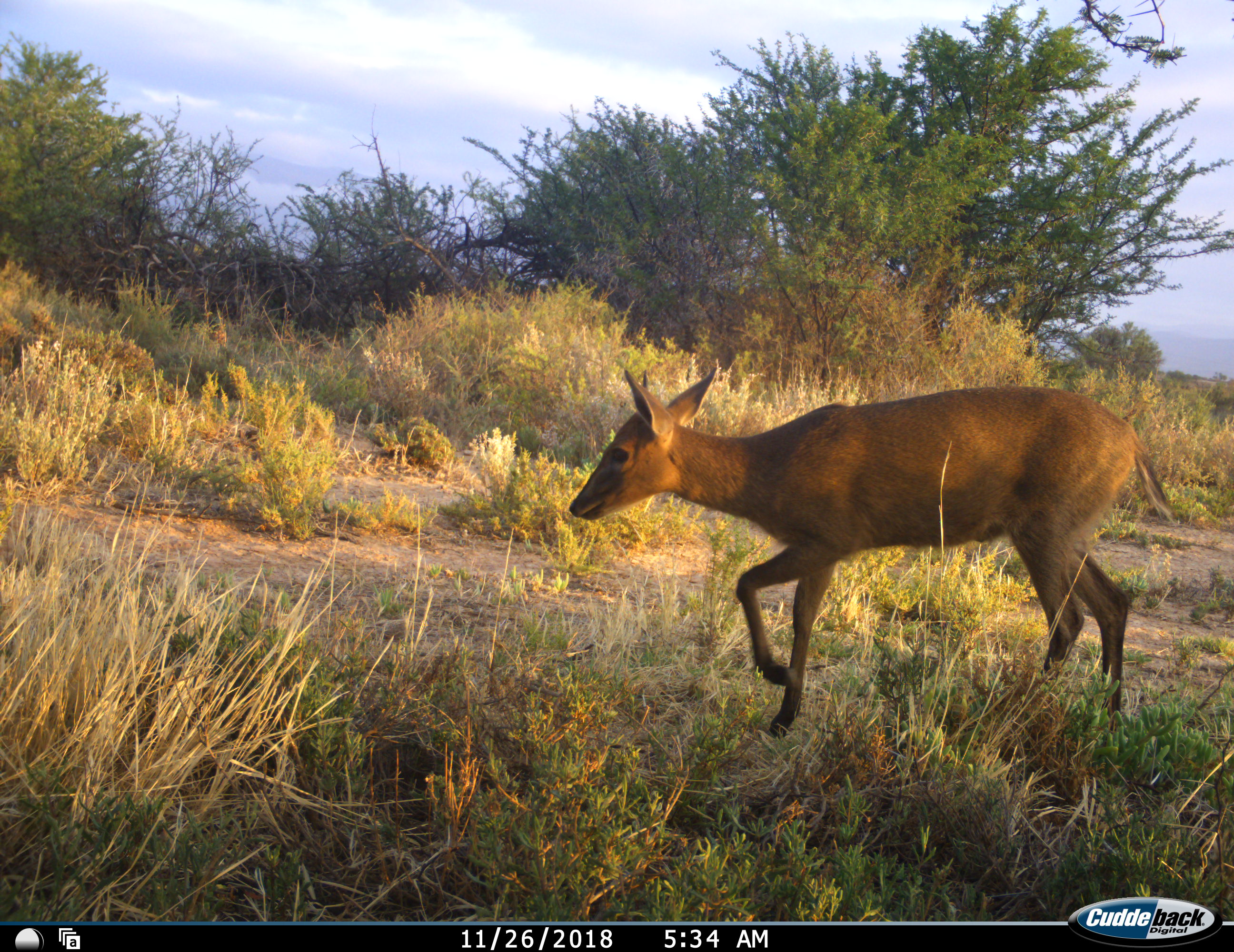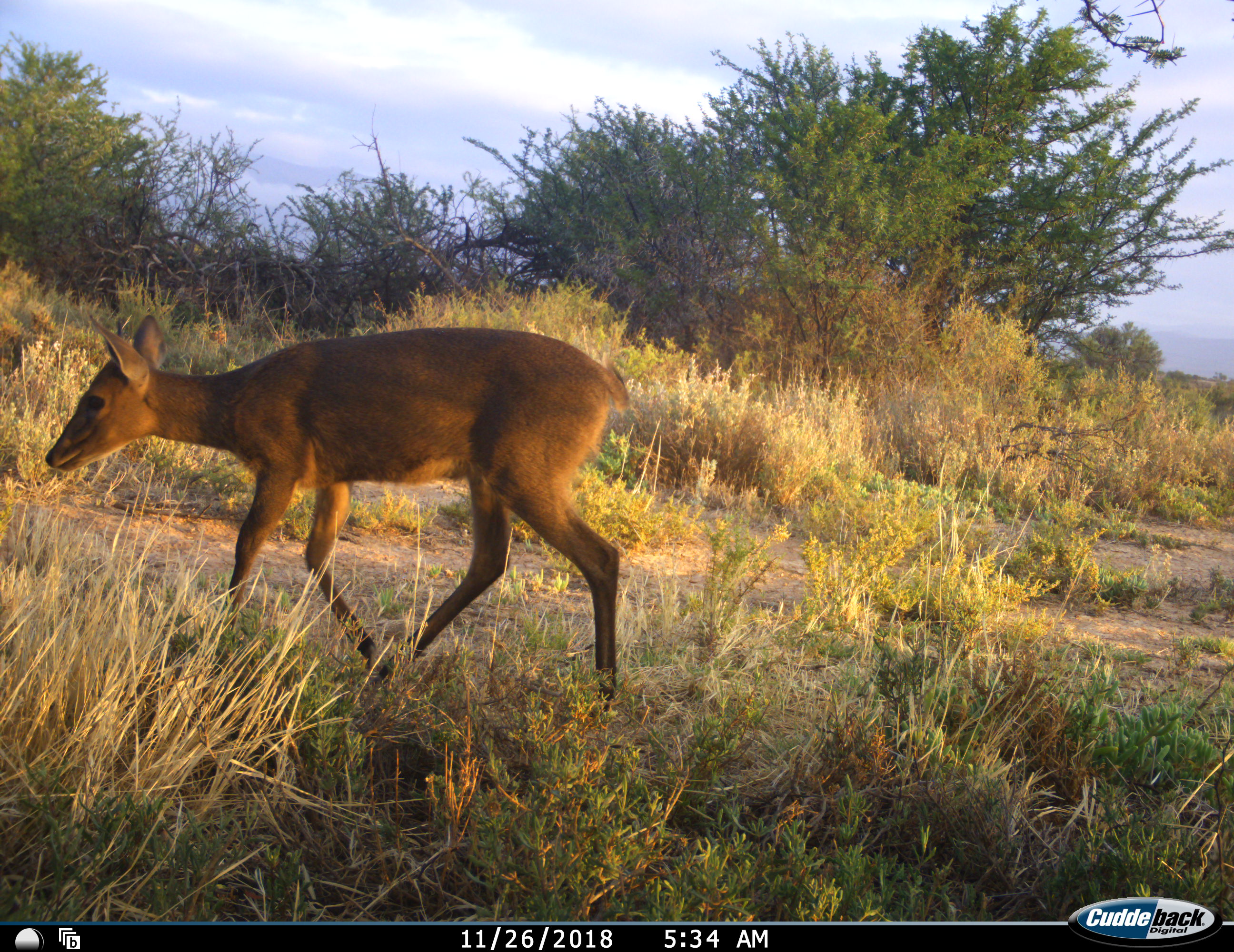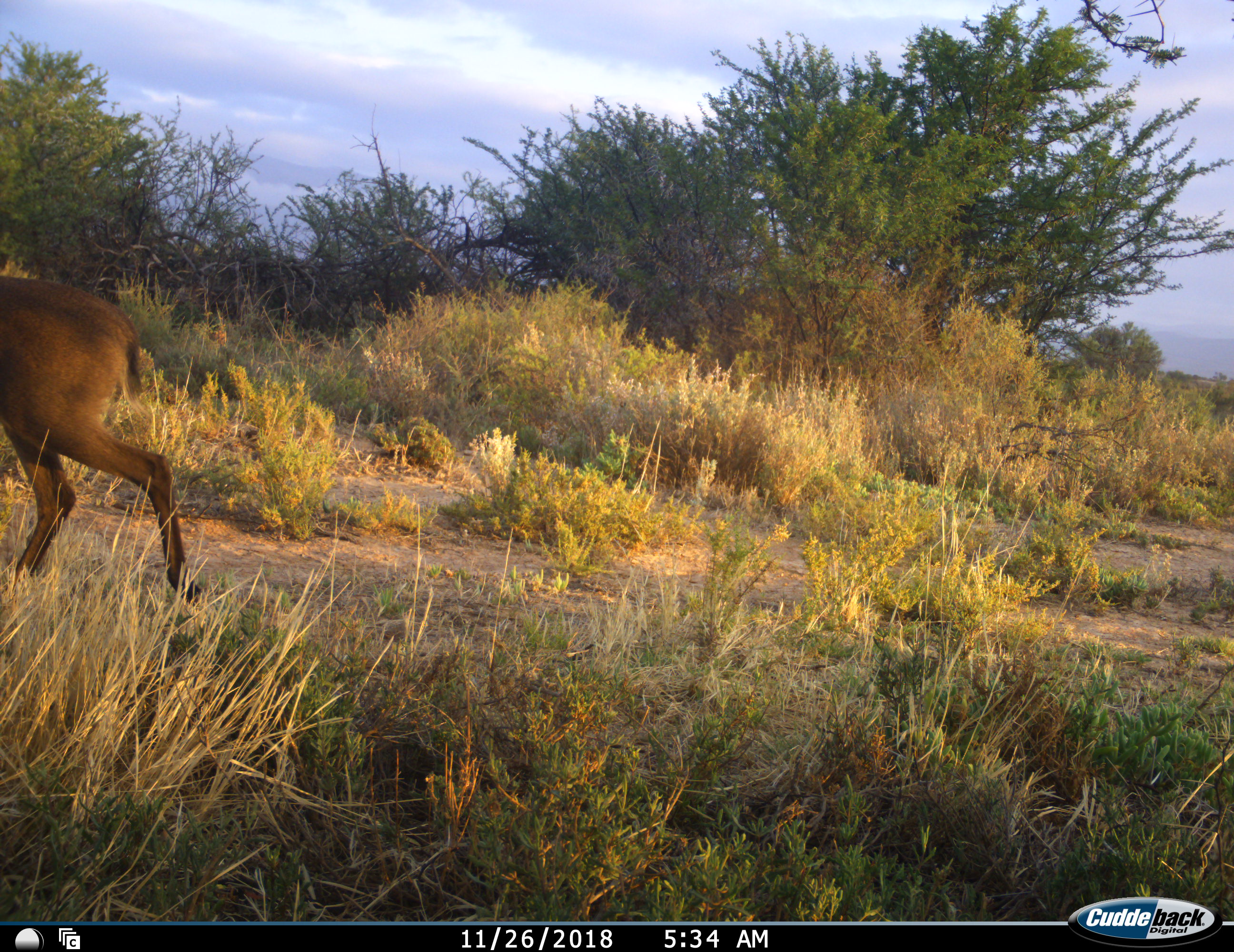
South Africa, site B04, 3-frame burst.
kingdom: Animalia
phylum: Chordata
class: Mammalia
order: Artiodactyla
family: Bovidae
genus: Sylvicapra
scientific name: Sylvicapra grimmia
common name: common grey duiker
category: duikercommongrey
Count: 1.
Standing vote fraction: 0%.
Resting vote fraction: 0%.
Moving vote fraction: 100%.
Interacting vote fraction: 0%.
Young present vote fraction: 0%.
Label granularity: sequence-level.